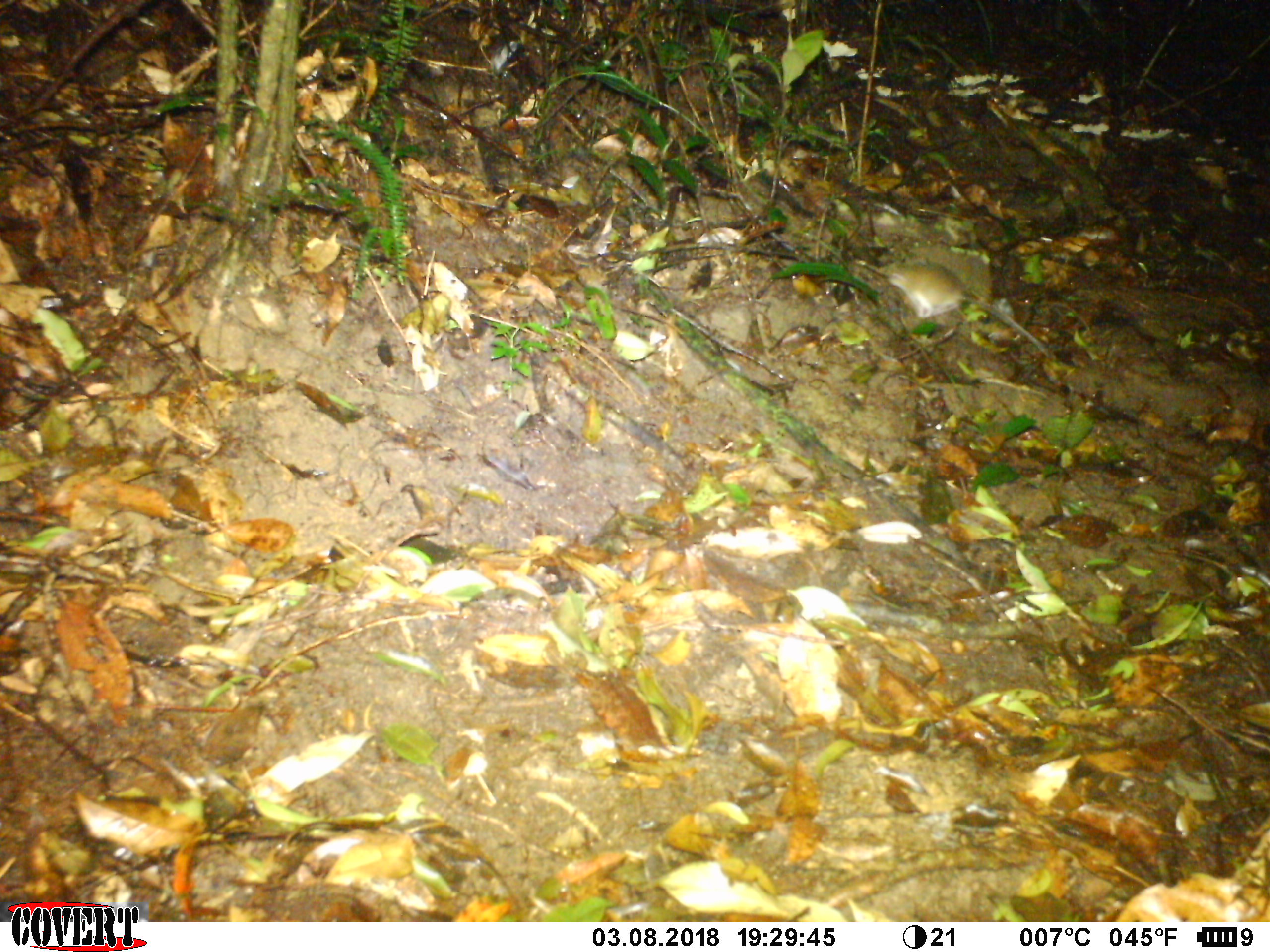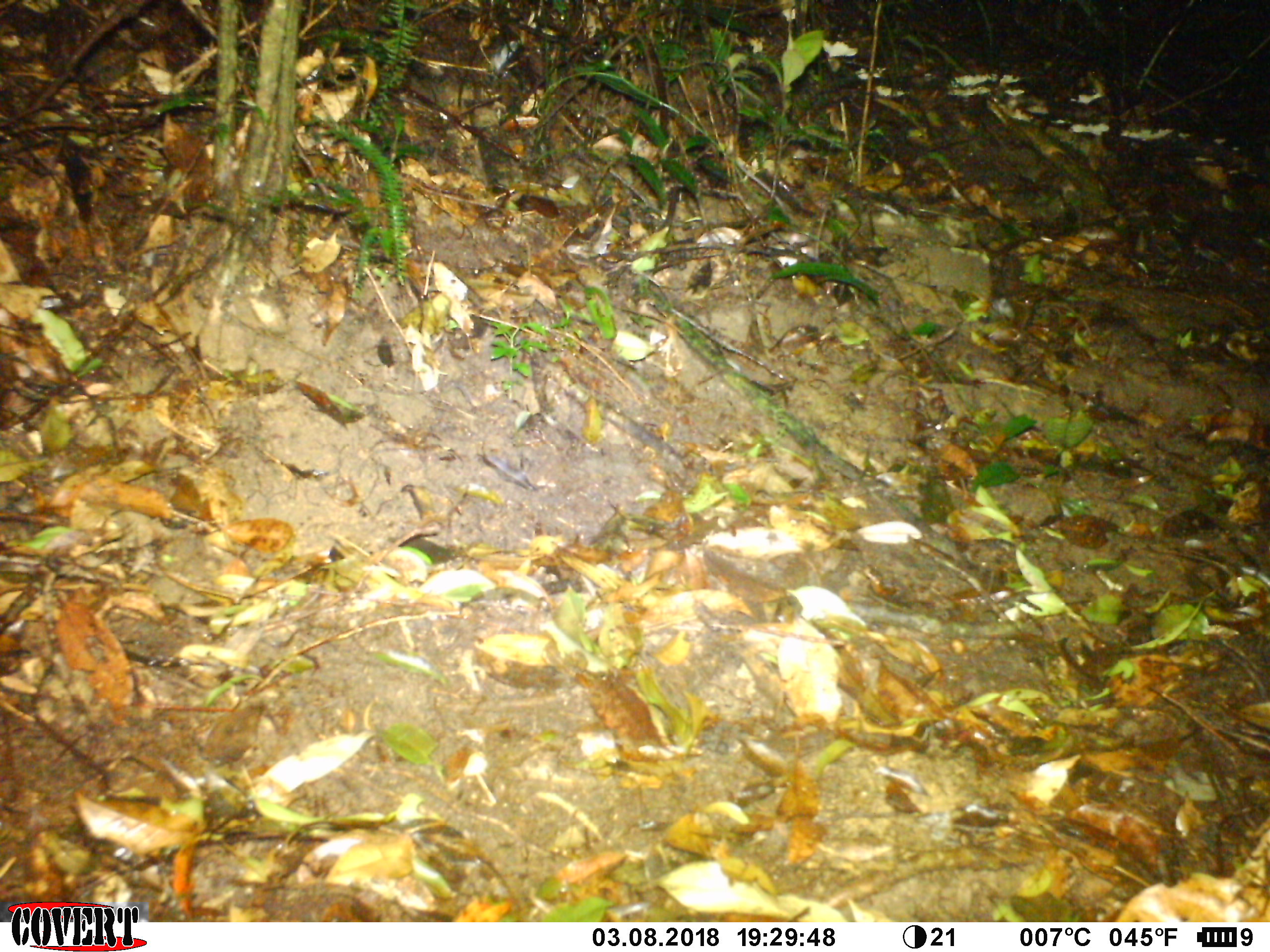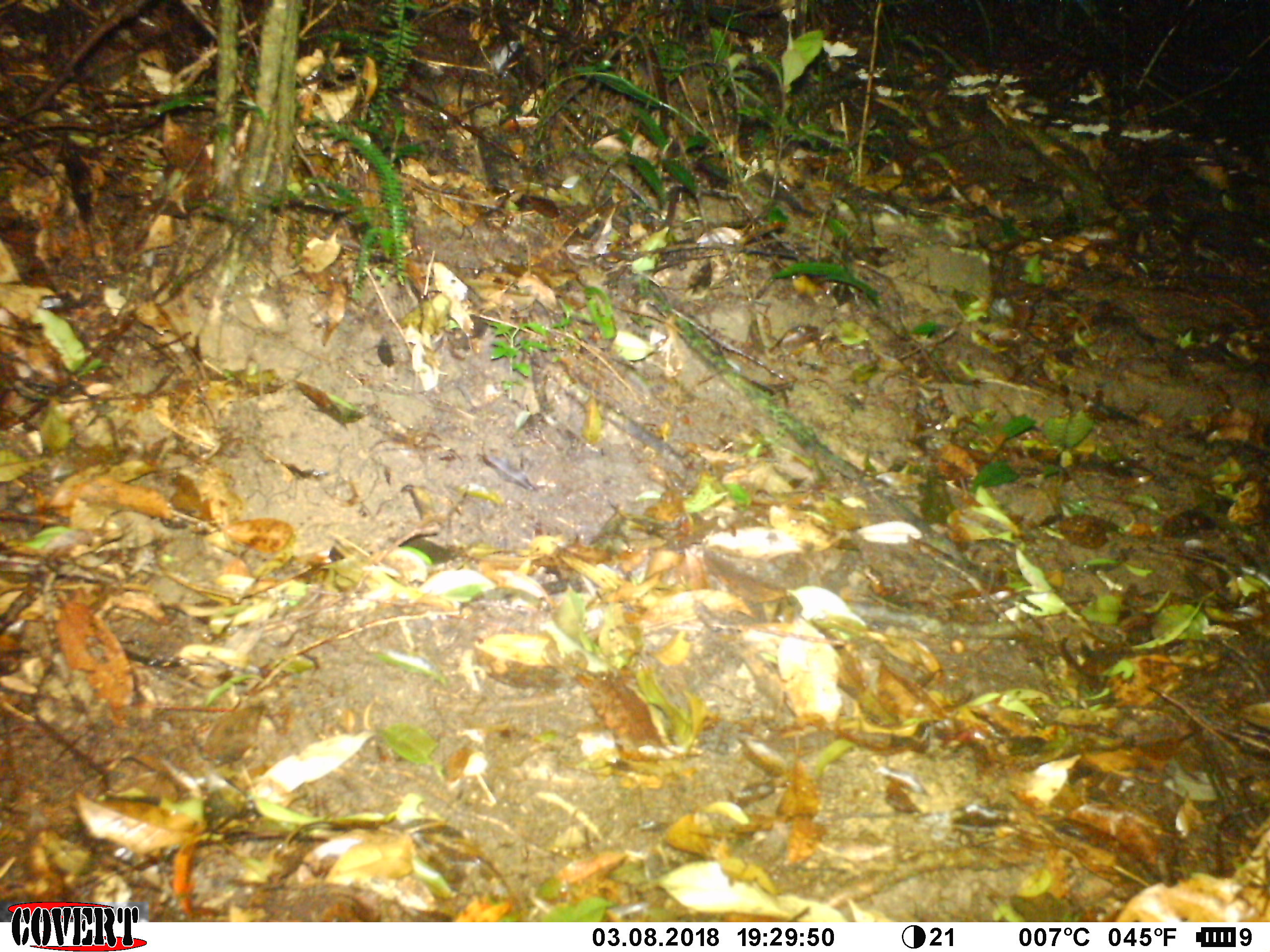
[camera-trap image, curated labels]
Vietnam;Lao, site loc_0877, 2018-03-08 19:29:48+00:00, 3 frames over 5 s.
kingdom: Animalia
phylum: Chordata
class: Mammalia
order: Rodentia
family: Muridae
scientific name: Muridae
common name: old-world mice and rats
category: unidentified murid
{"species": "unidentified murid (old-world mice and rats) (Muridae)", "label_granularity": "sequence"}